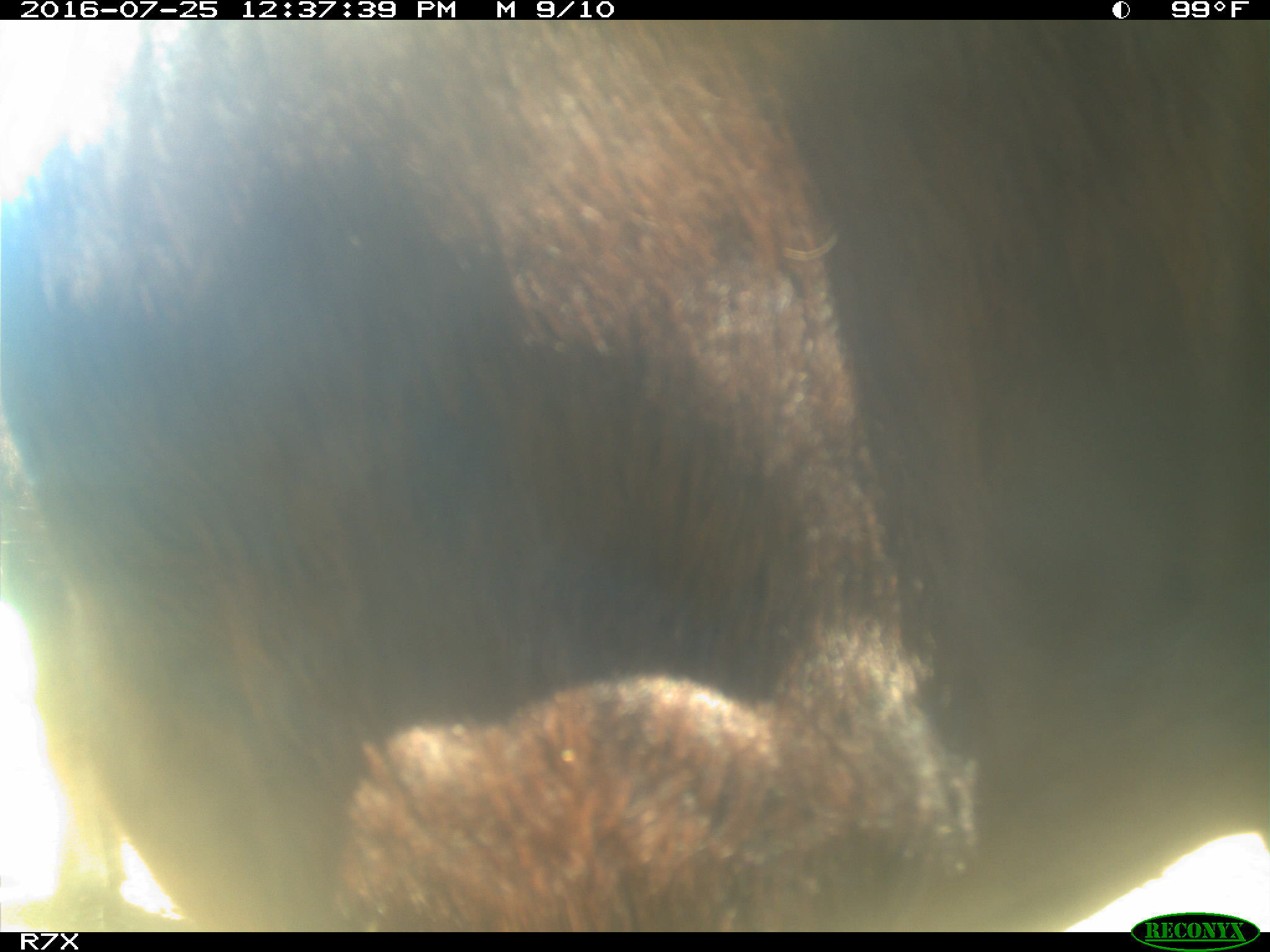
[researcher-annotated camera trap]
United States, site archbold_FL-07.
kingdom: Animalia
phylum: Chordata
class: Mammalia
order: Artiodactyla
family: Bovidae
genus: Bos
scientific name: Bos taurus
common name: domestic cow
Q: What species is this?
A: Bos taurus (domestic cow).